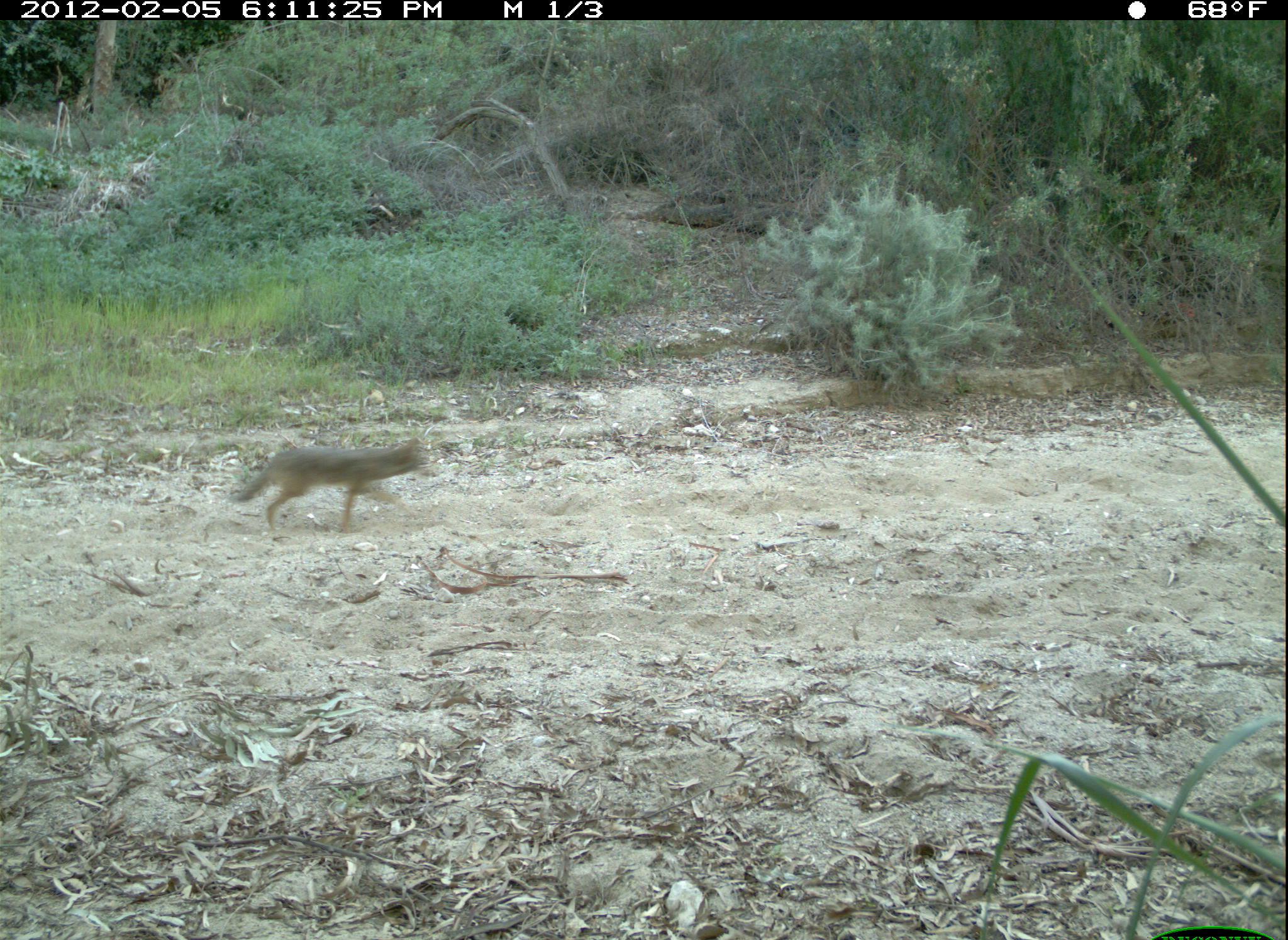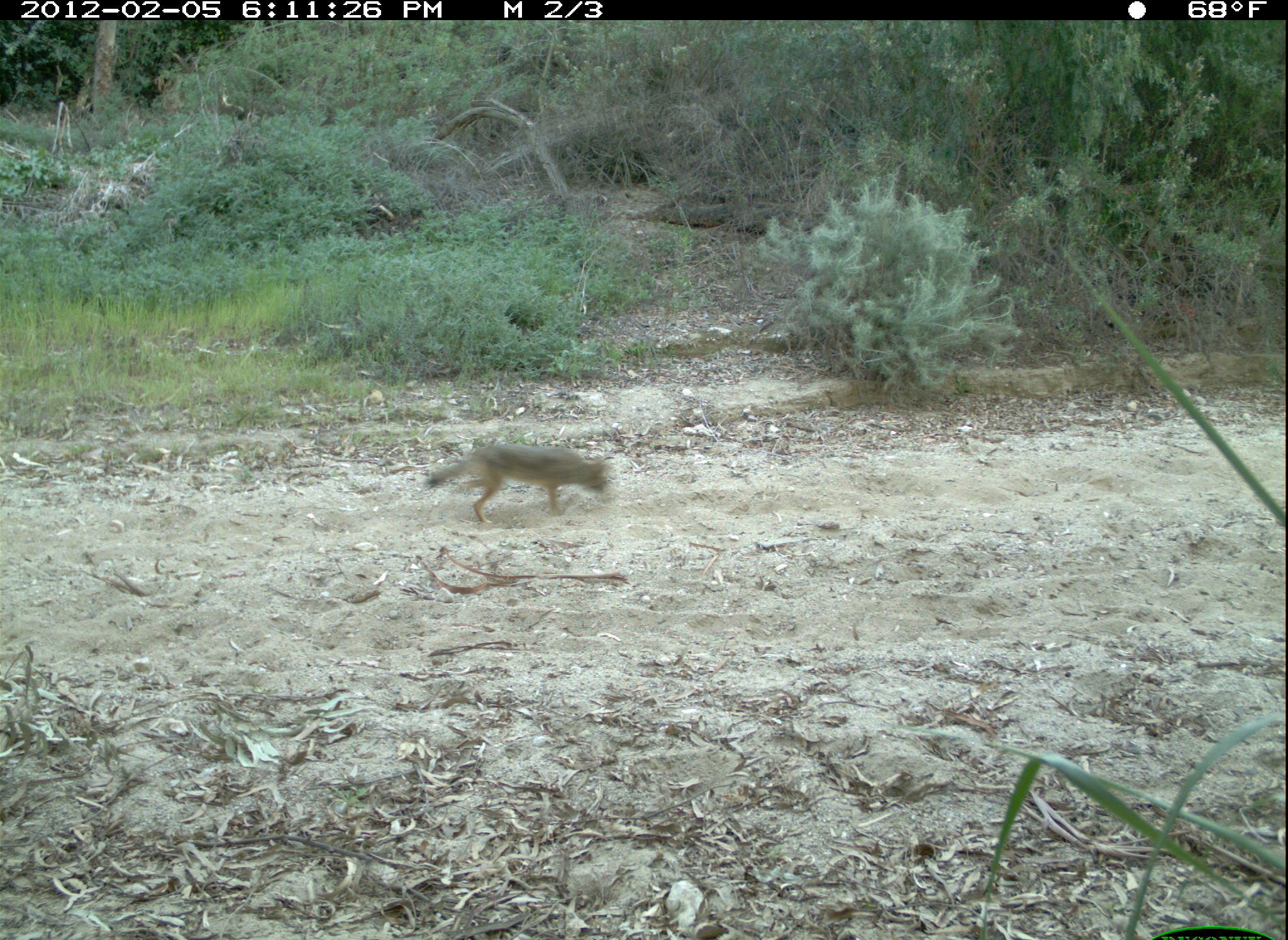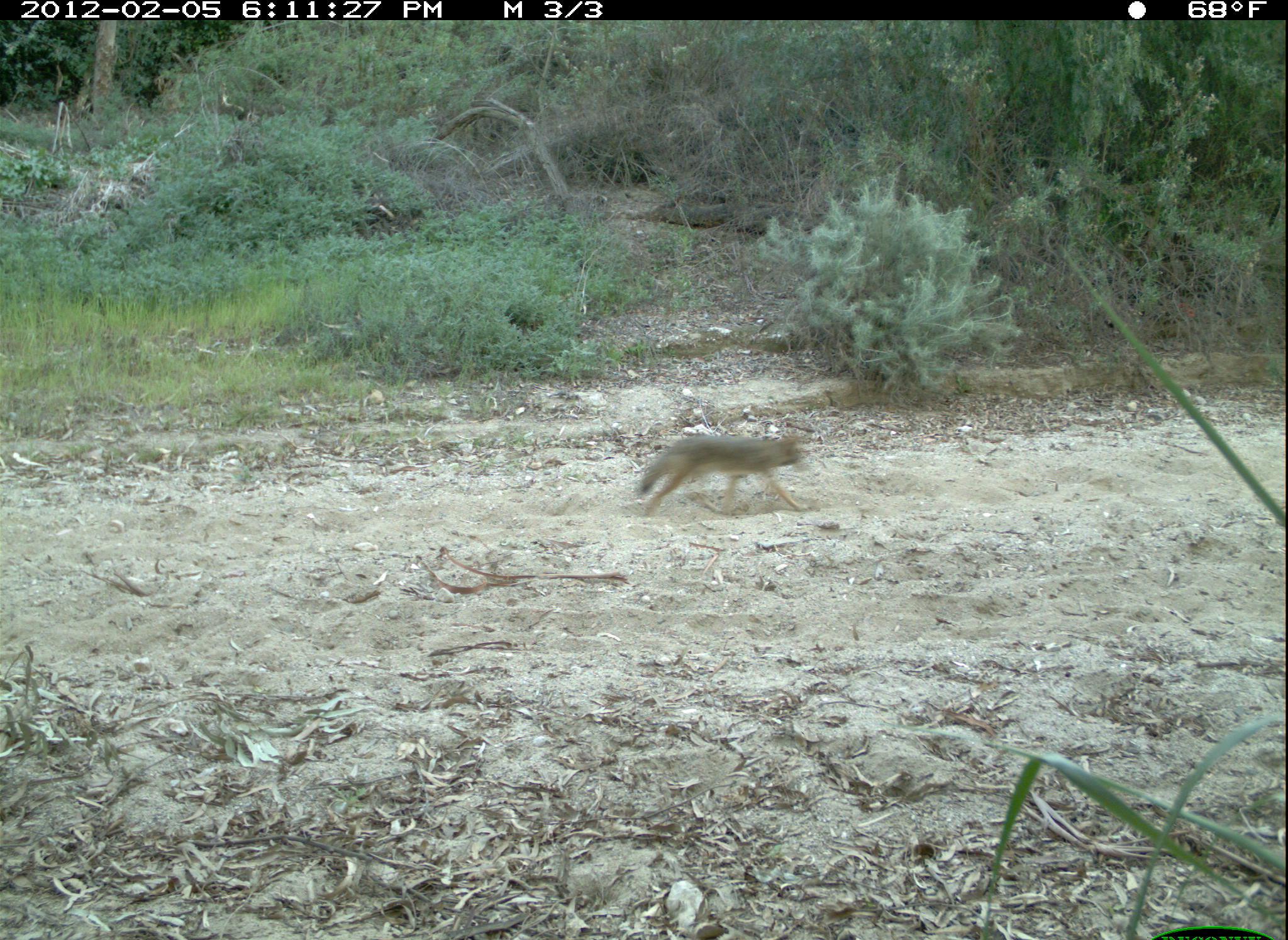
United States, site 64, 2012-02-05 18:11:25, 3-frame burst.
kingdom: Animalia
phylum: Chordata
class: Mammalia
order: Carnivora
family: Canidae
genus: Canis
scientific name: Canis latrans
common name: coyote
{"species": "coyote (Canis latrans)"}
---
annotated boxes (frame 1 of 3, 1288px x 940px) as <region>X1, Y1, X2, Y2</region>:
coyote: <region>232, 439, 427, 532</region>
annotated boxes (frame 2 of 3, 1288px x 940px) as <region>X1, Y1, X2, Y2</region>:
coyote: <region>423, 440, 607, 523</region>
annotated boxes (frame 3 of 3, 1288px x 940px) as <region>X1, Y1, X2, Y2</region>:
coyote: <region>638, 433, 807, 517</region>